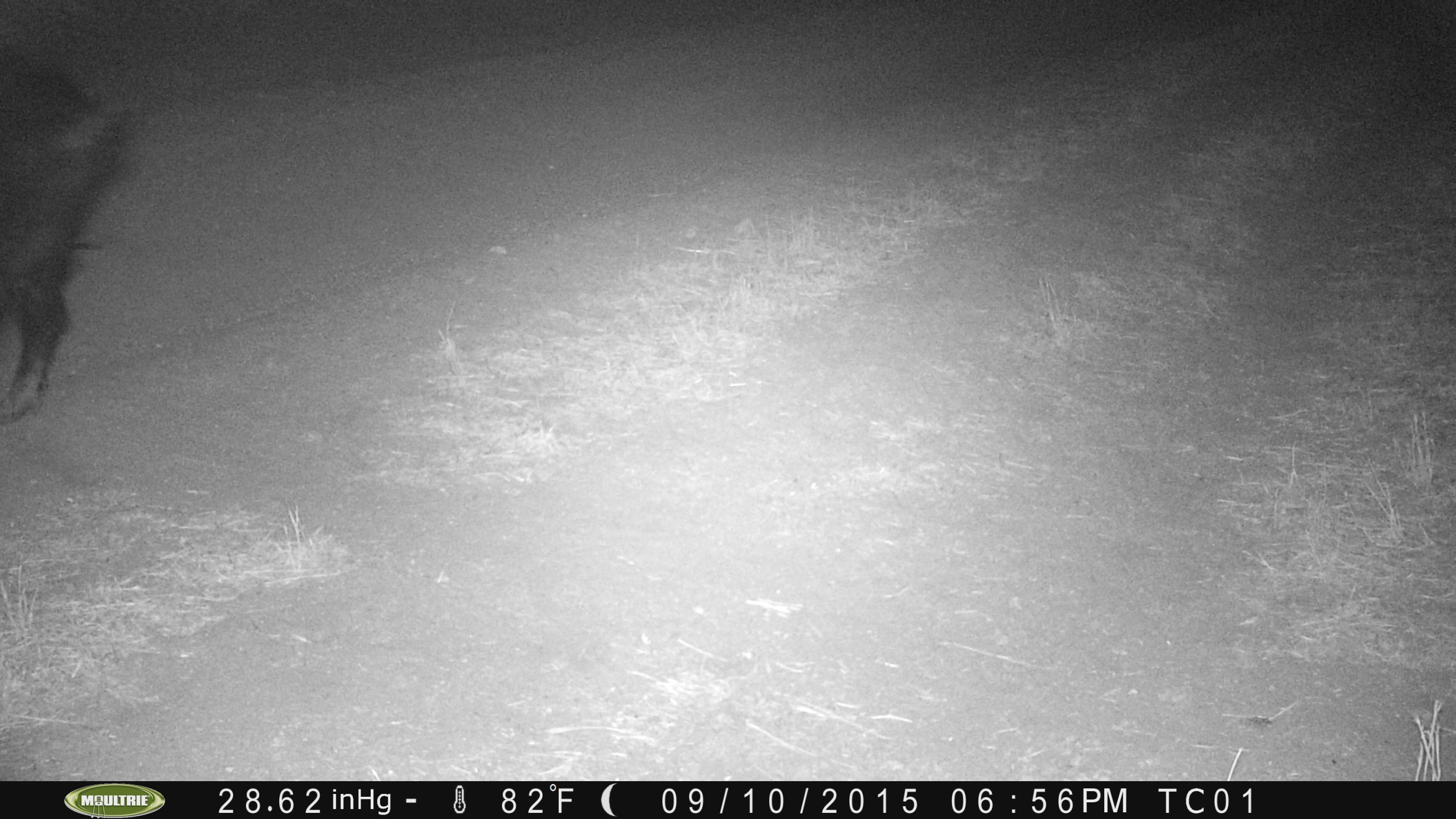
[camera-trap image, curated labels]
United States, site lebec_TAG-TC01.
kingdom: Animalia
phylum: Chordata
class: Mammalia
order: Artiodactyla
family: Suidae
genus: Sus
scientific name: Sus scrofa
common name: wild boar